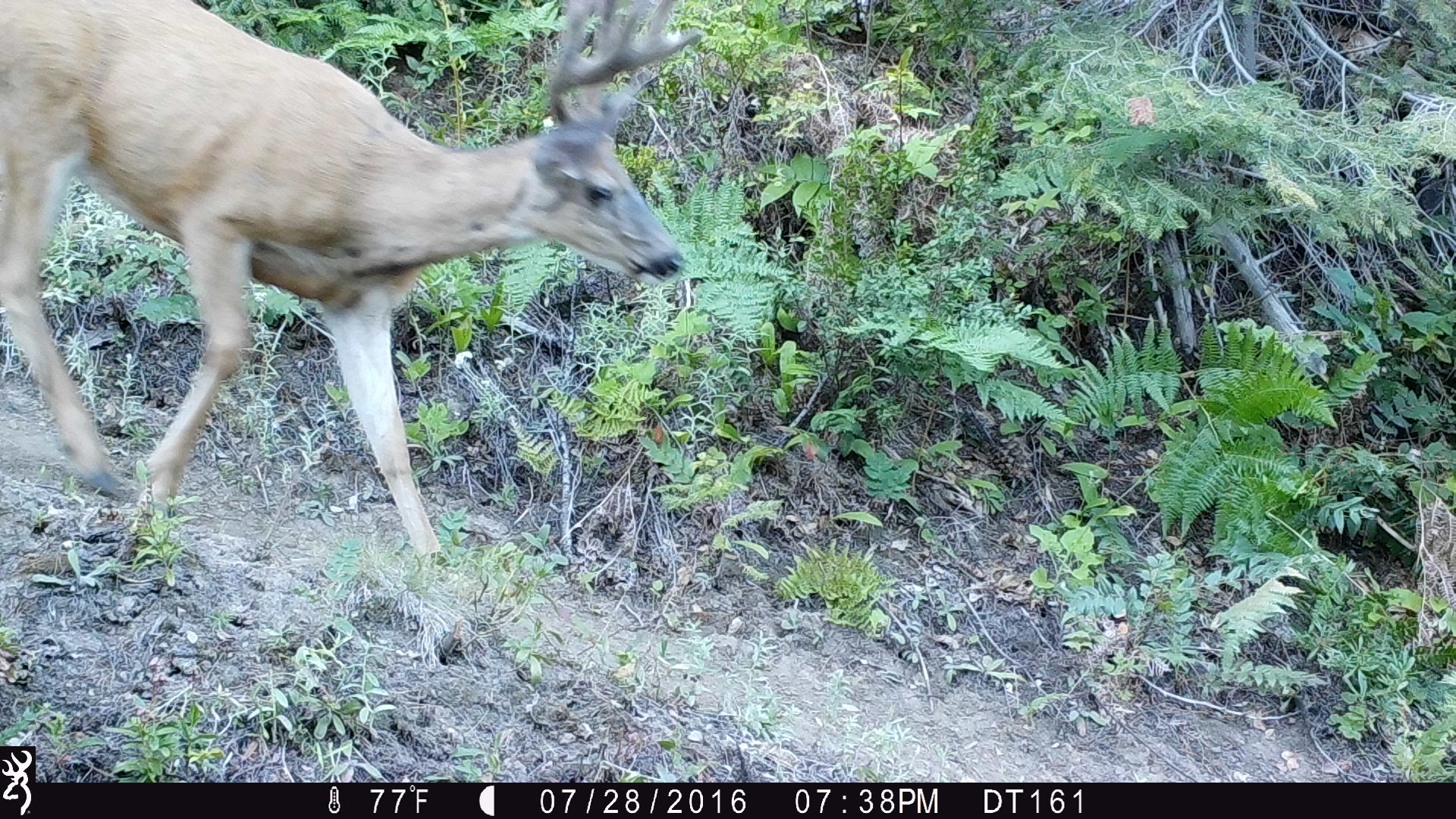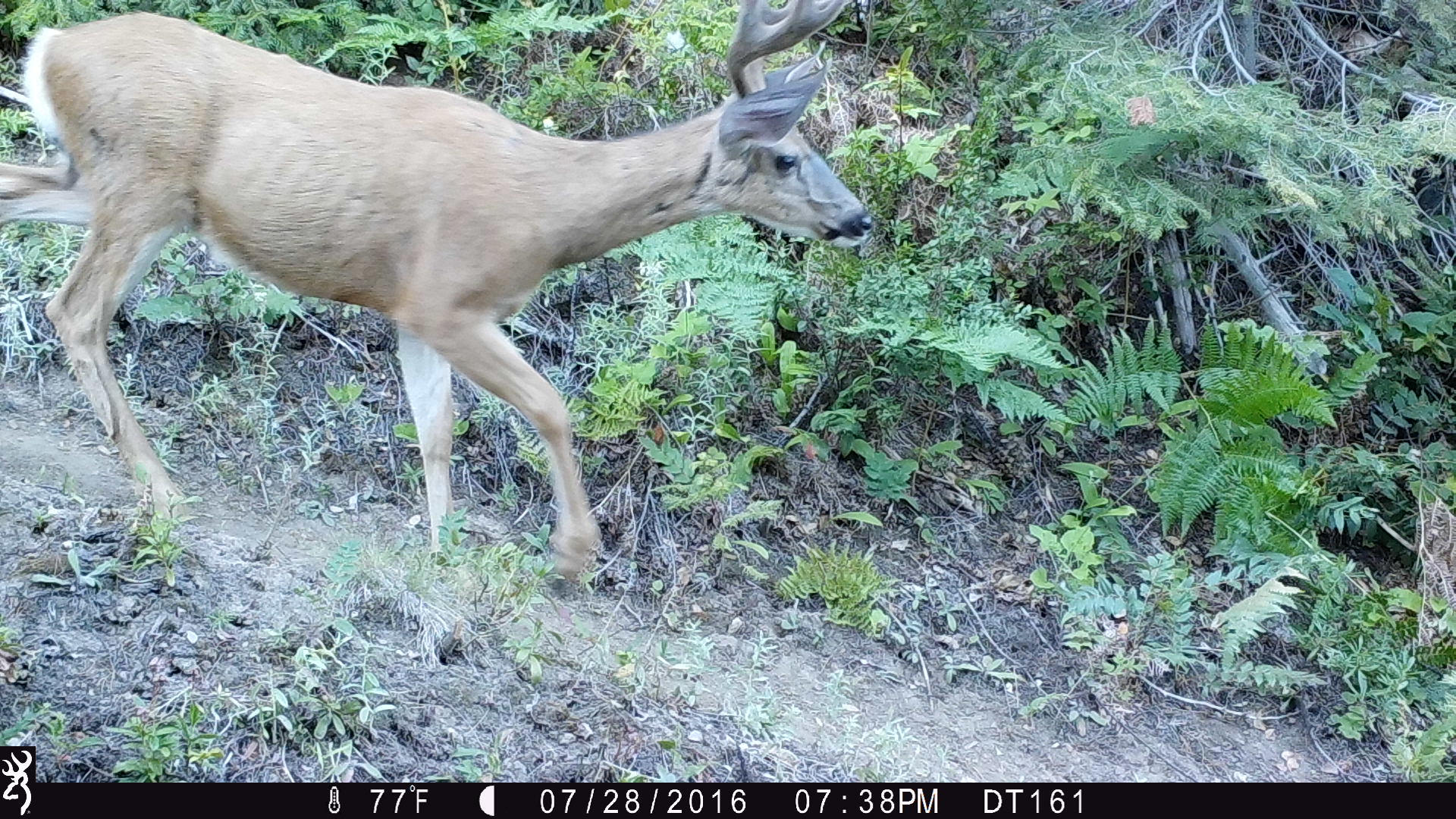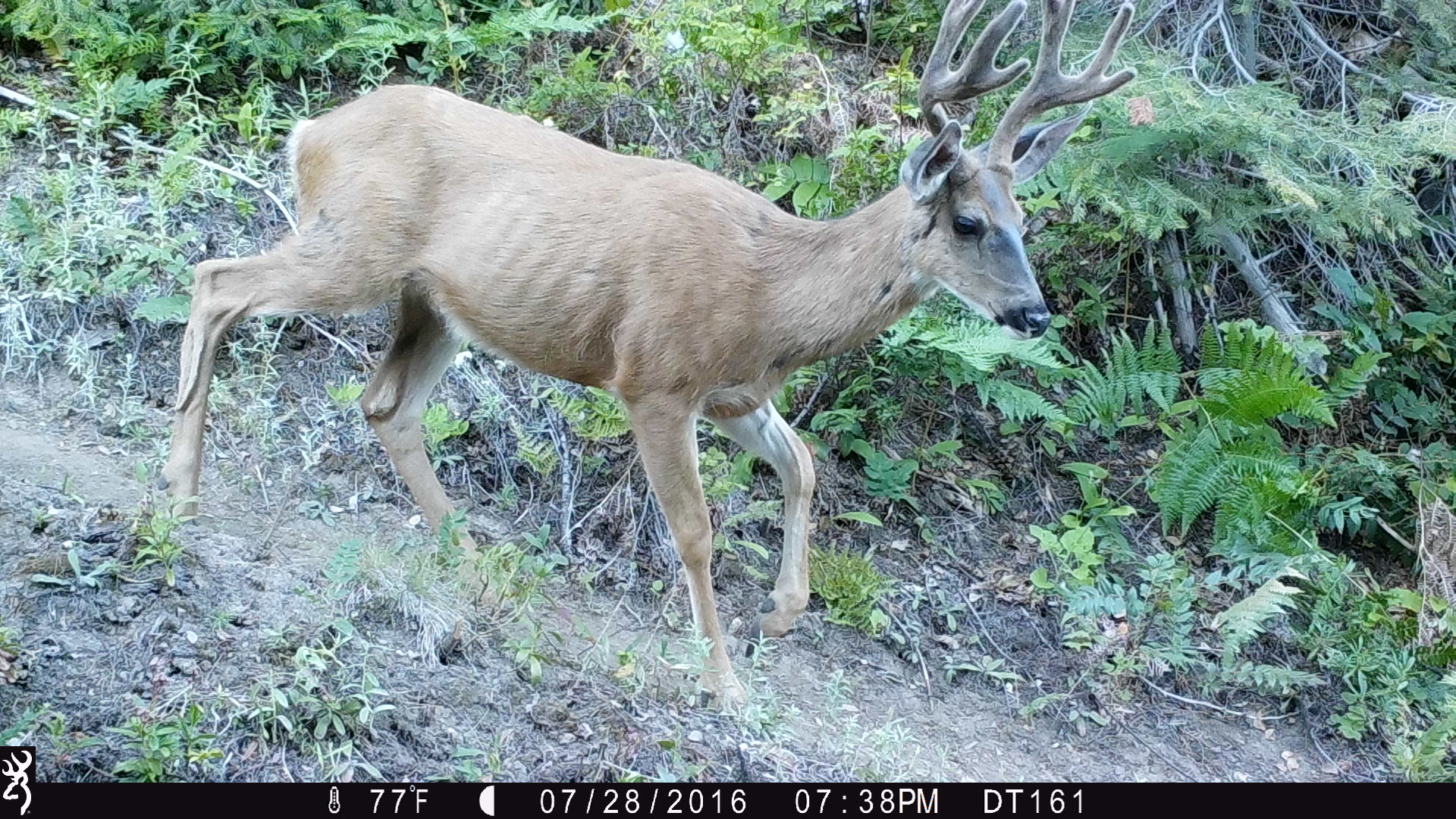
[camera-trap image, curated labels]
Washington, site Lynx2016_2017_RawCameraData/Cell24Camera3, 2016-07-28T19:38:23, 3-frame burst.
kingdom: Animalia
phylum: Chordata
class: Mammalia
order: Artiodactyla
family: Cervidae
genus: Odocoileus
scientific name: Odocoileus hemionus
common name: mule deer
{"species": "Odocoileus hemionus (mule deer)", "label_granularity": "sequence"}